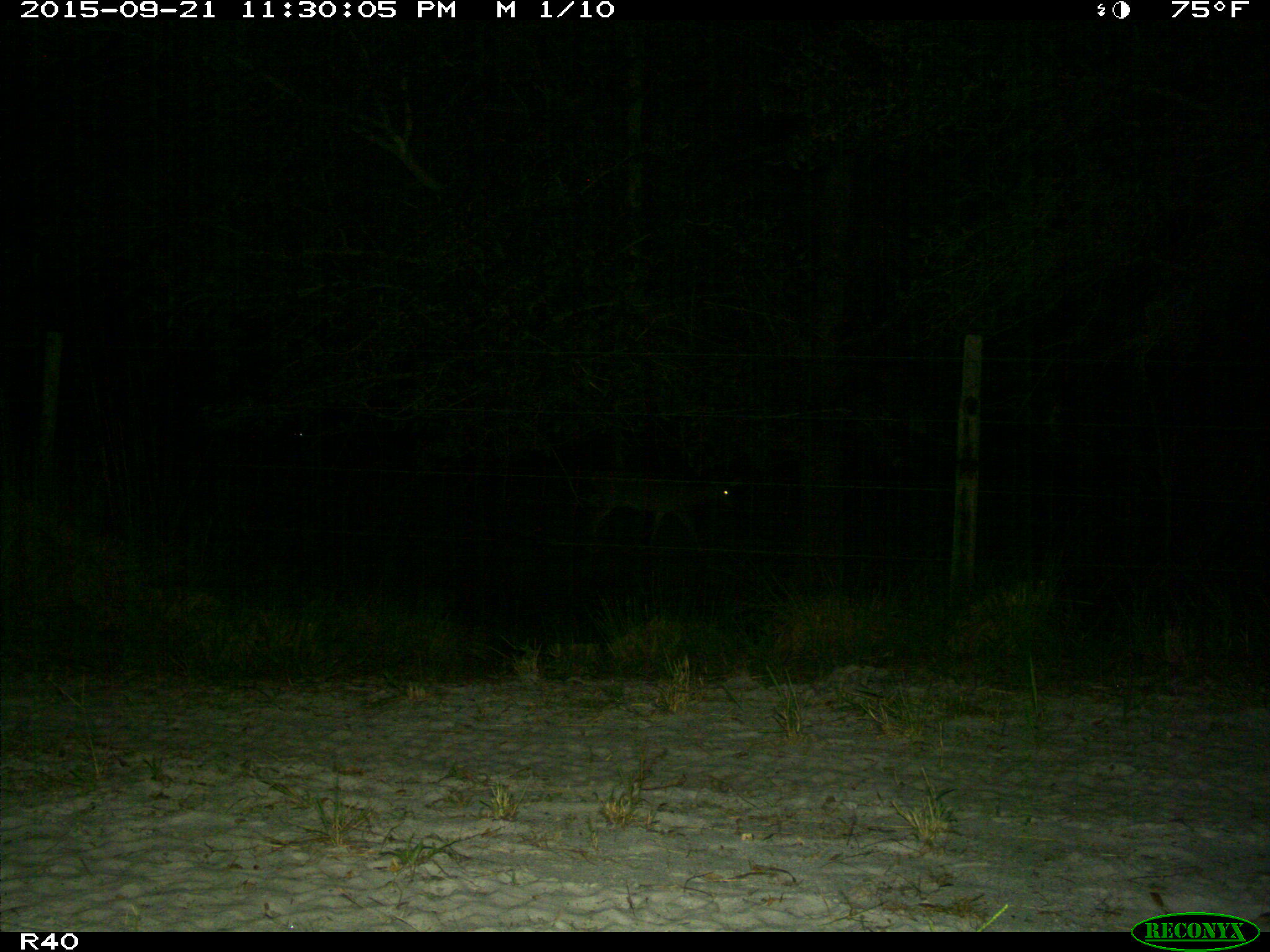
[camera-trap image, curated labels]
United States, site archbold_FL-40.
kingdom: Animalia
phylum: Chordata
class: Mammalia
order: Artiodactyla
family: Cervidae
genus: Odocoileus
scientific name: Odocoileus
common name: deer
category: unidentified deer